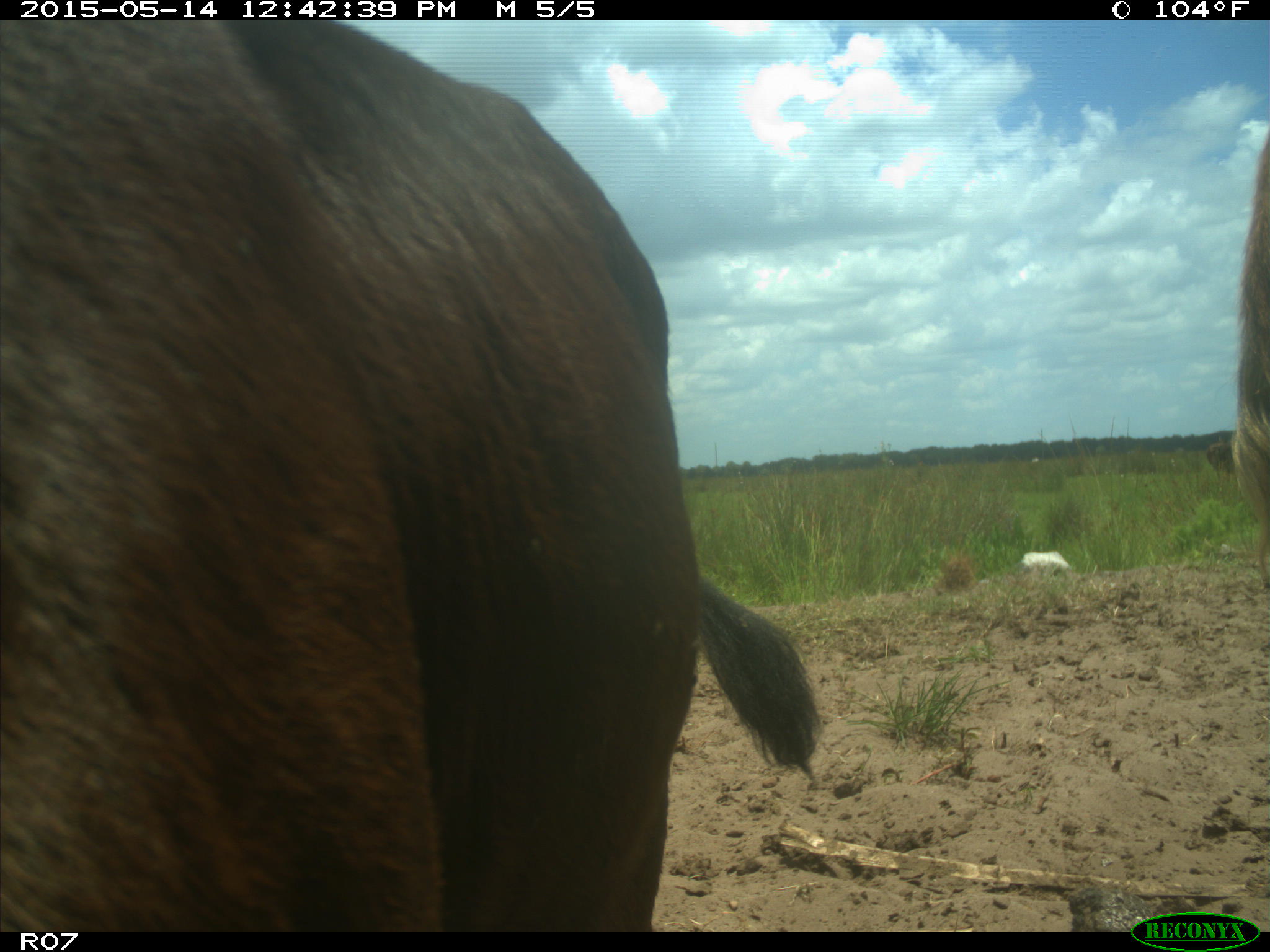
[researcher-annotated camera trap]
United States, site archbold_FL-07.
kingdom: Animalia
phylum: Chordata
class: Mammalia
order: Artiodactyla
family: Bovidae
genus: Bos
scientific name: Bos taurus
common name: domestic cow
Bos taurus (domestic cow).